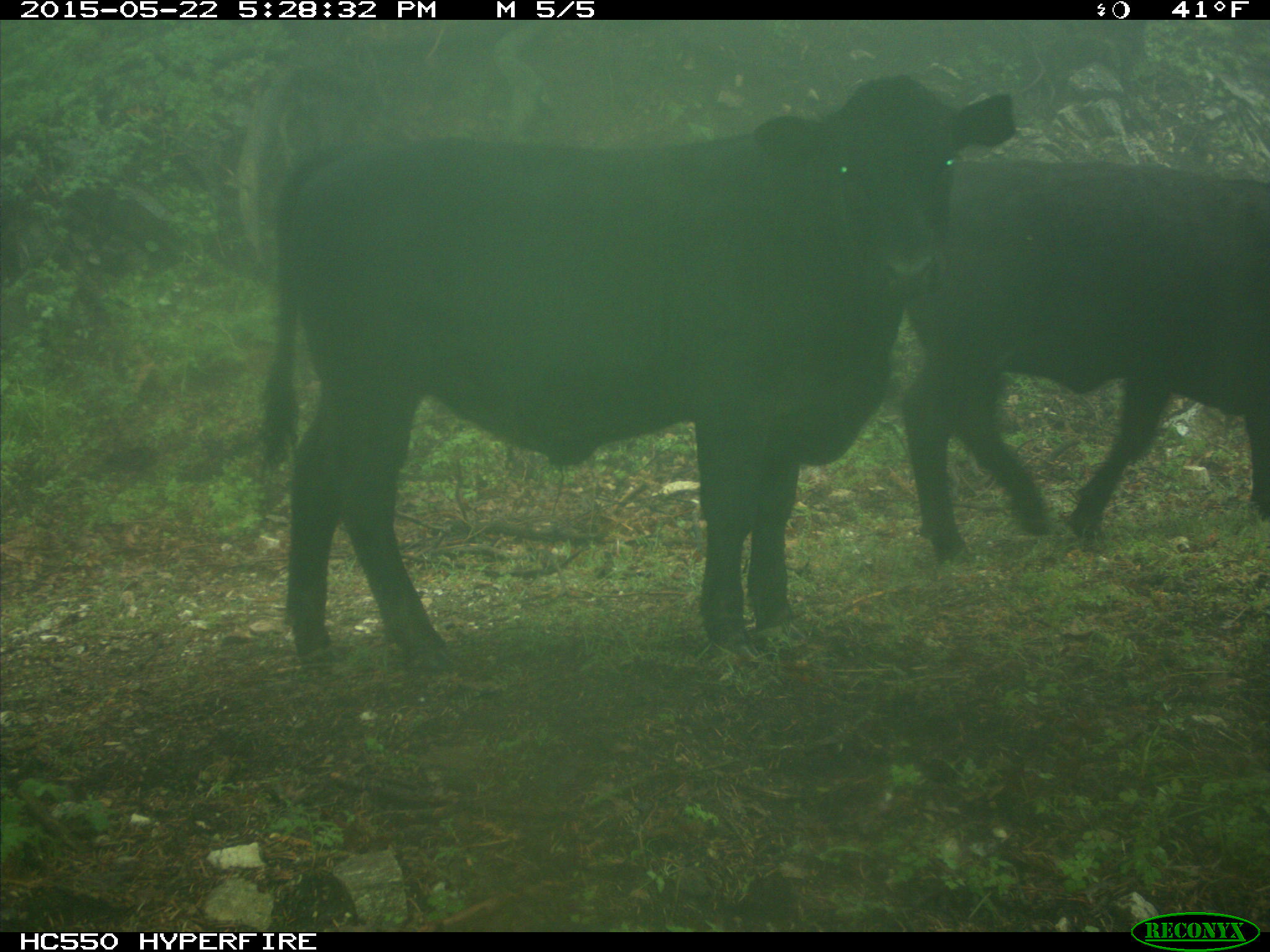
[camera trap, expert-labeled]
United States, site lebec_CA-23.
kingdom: Animalia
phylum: Chordata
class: Mammalia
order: Artiodactyla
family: Bovidae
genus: Bos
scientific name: Bos taurus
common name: domestic cow